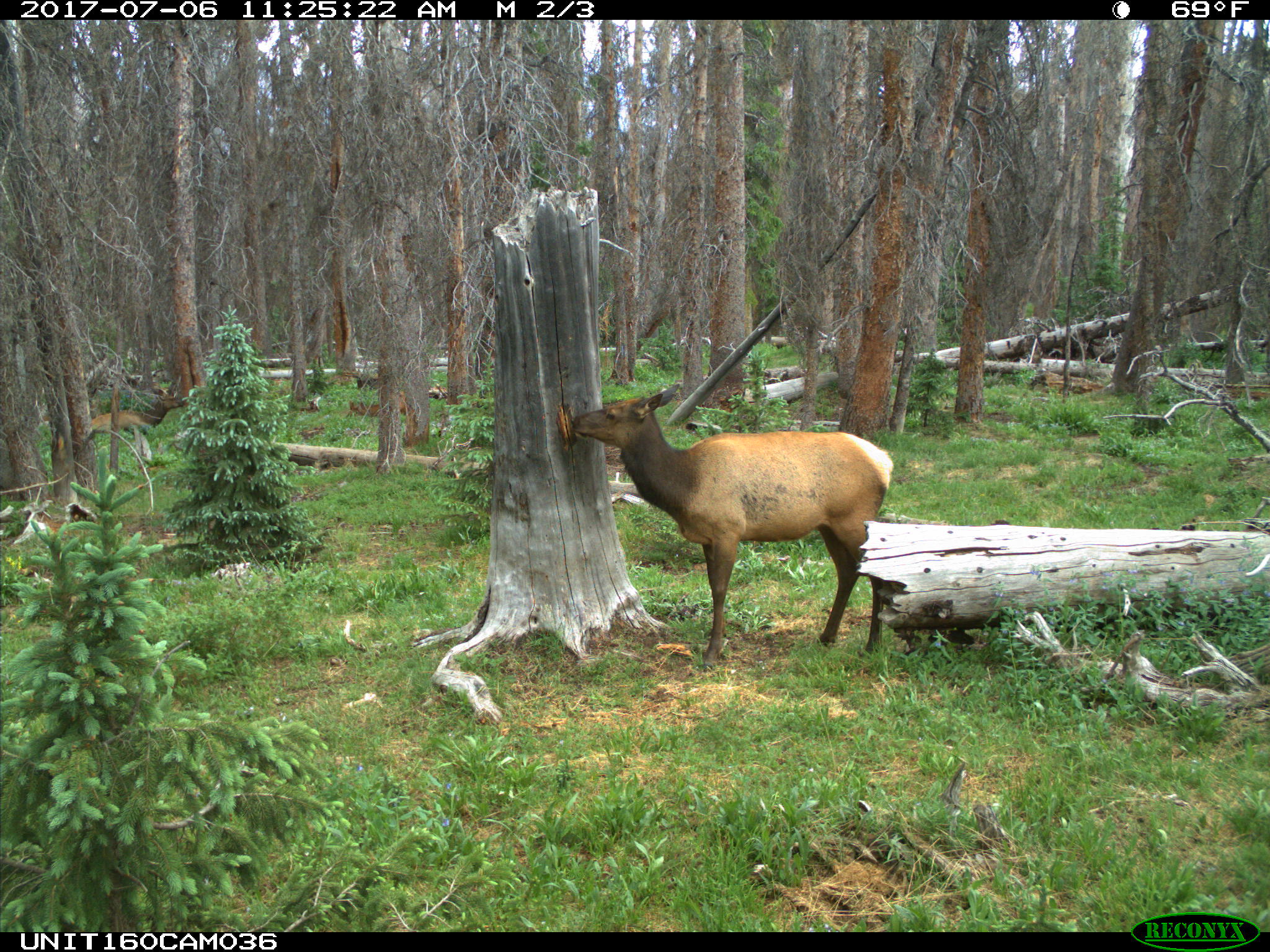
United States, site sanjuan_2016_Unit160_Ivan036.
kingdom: Animalia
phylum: Chordata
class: Mammalia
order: Artiodactyla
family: Cervidae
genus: Cervus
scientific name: Cervus elaphus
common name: red deer